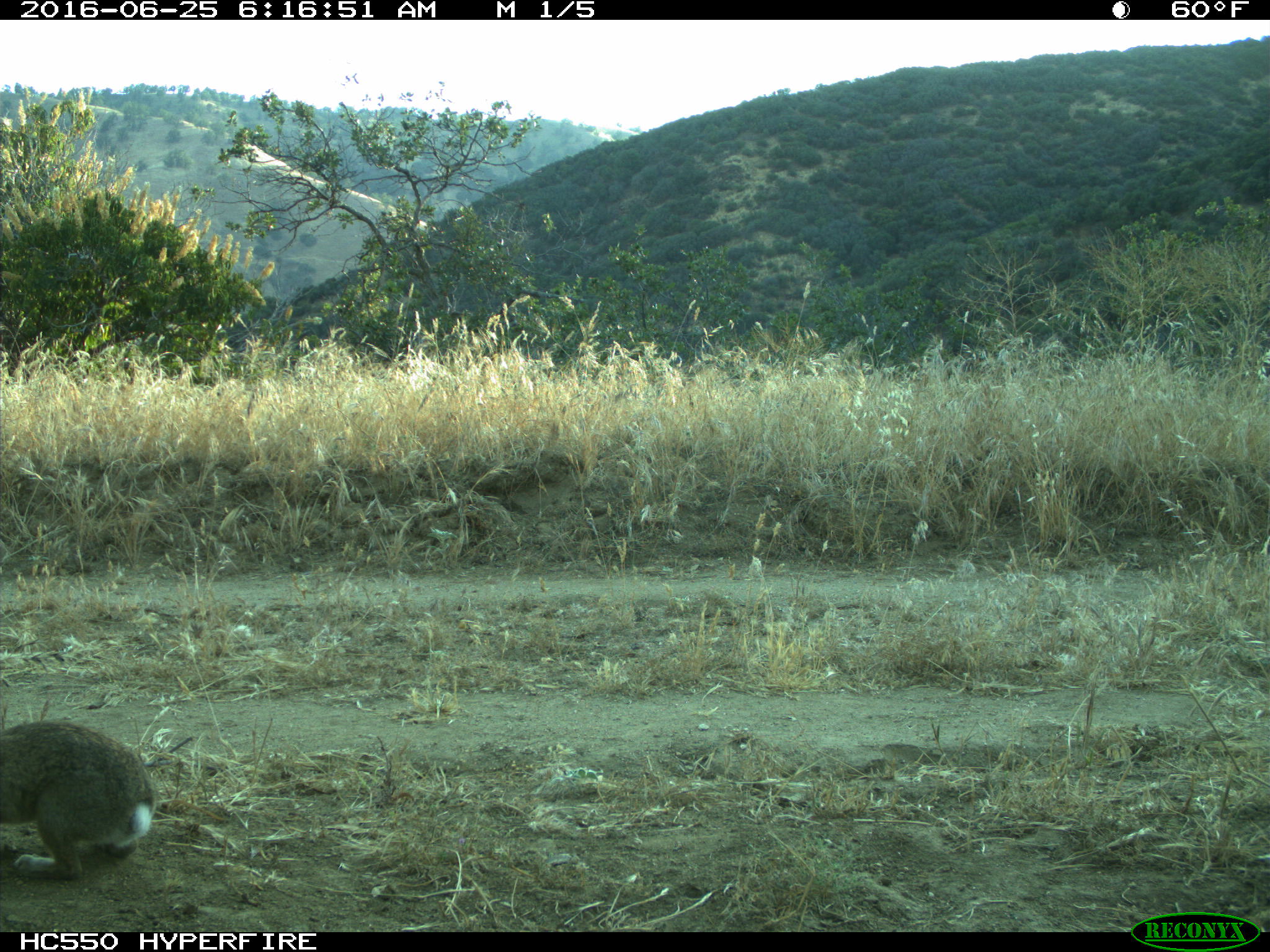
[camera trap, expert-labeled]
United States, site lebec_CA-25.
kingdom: Animalia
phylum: Chordata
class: Mammalia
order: Lagomorpha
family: Leporidae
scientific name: Leporidae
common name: rabbits and hares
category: unidentified rabbit